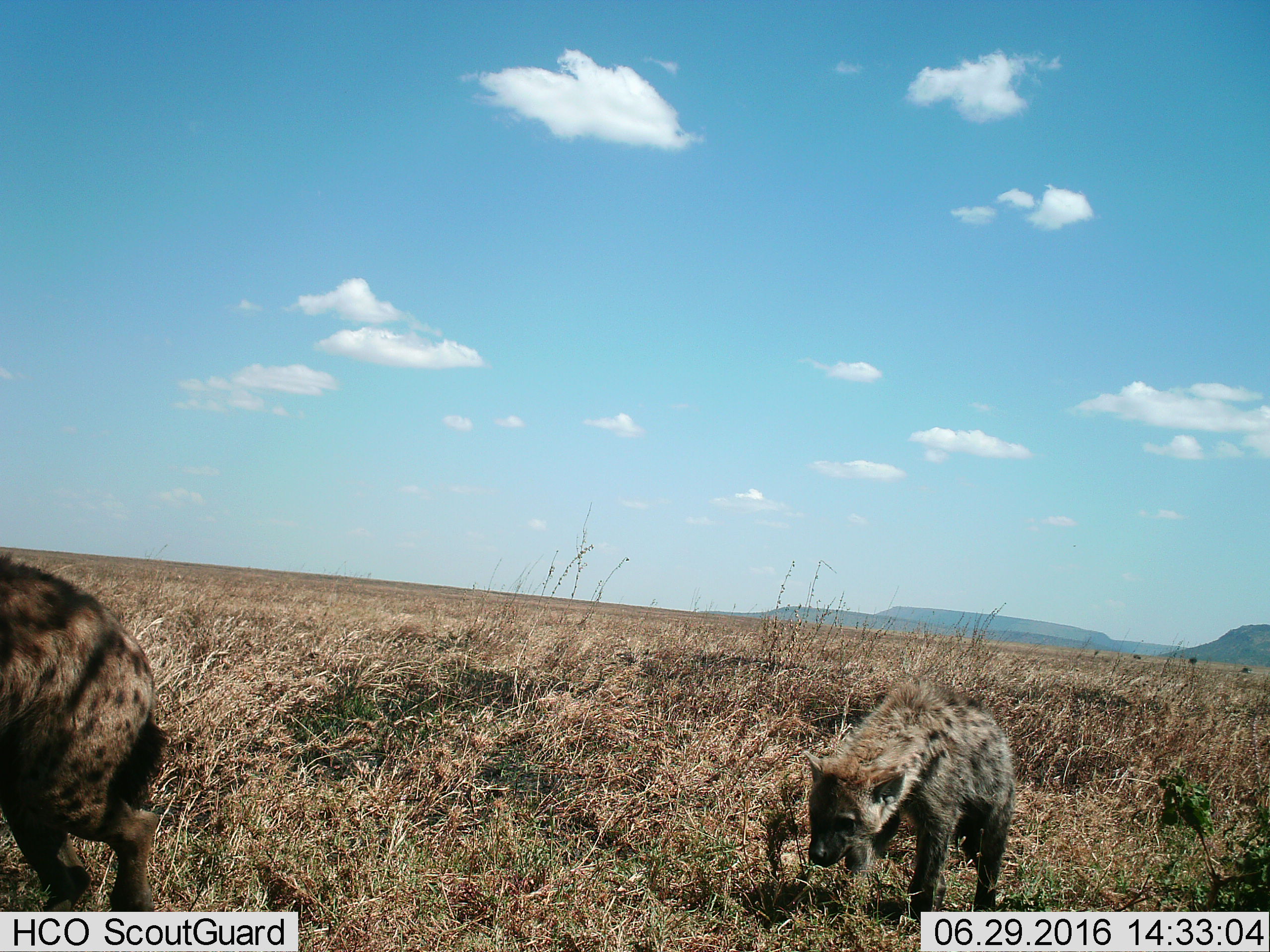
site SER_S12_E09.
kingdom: Animalia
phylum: Chordata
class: Mammalia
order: Carnivora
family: Hyaenidae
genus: Crocuta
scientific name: Crocuta crocuta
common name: spotted hyena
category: hyenaspotted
Hyenaspotted (spotted hyena) (Crocuta crocuta), count 2. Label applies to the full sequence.